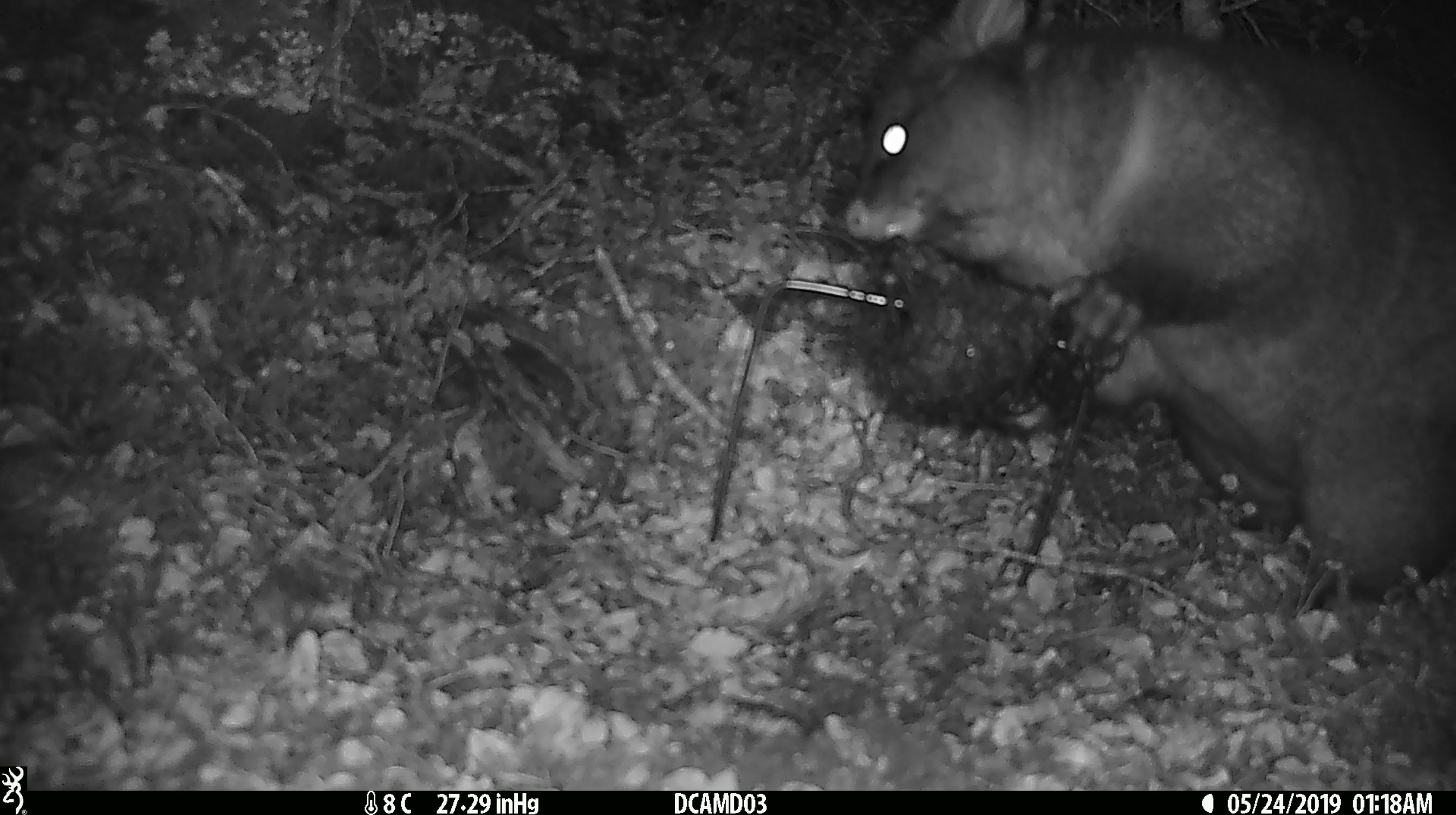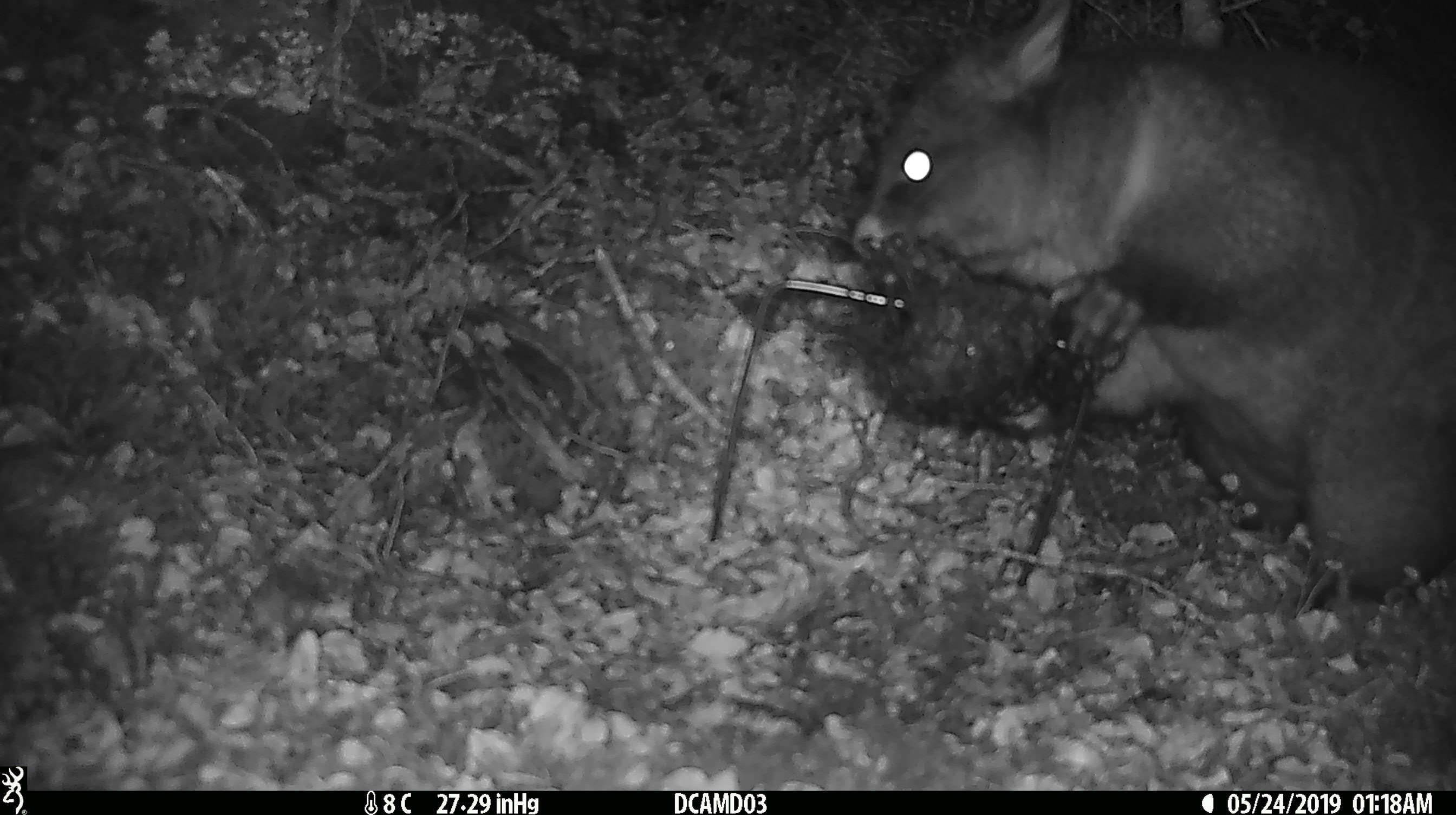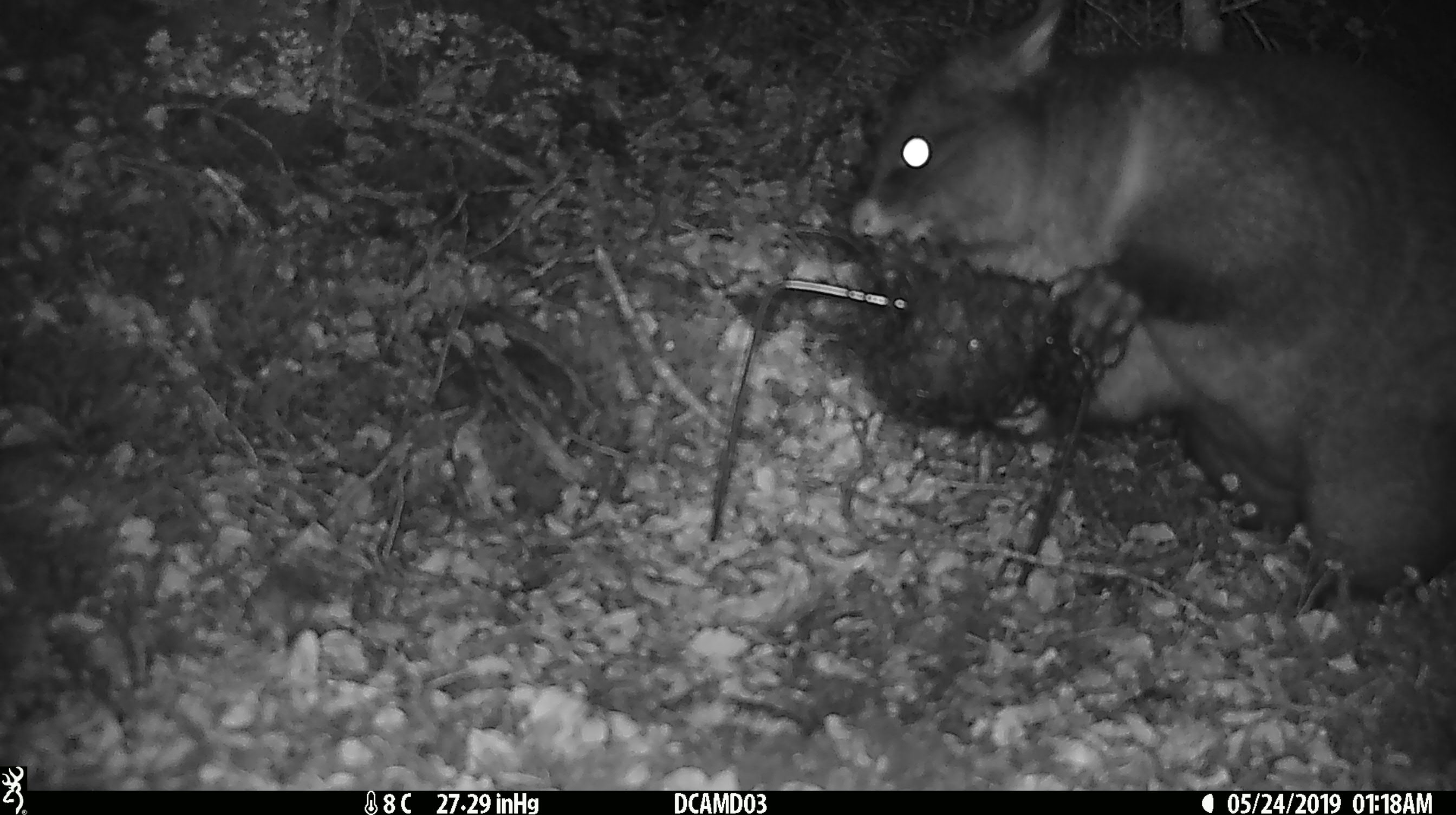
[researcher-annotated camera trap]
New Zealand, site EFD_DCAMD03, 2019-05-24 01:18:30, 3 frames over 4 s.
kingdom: Animalia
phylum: Chordata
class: Mammalia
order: Diprotodontia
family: Phalangeridae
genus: Trichosurus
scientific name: Trichosurus vulpecula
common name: common brushtail possum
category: possum